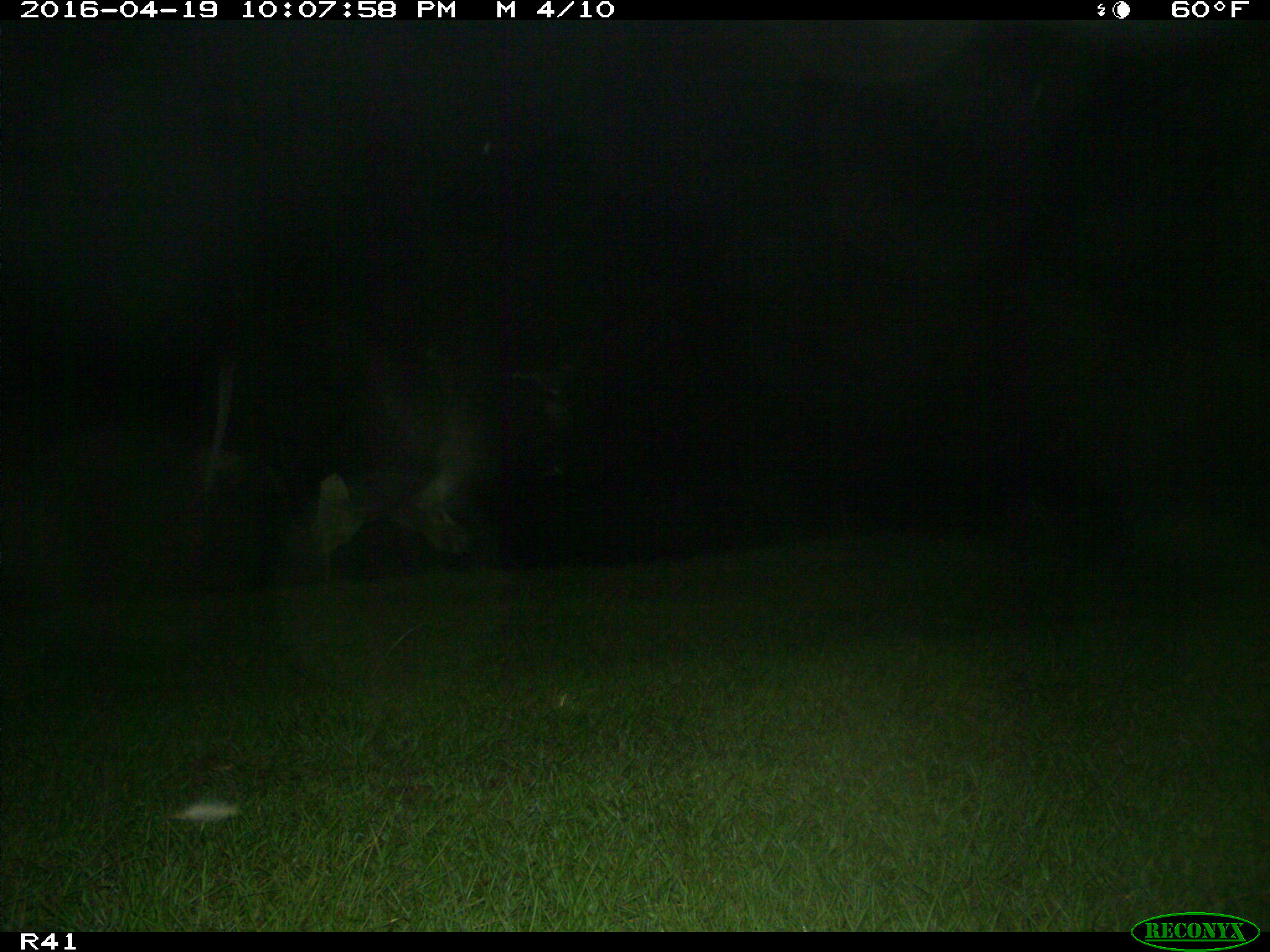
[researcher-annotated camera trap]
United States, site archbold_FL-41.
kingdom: Animalia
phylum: Chordata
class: Mammalia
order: Artiodactyla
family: Bovidae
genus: Bos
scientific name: Bos taurus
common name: domestic cow